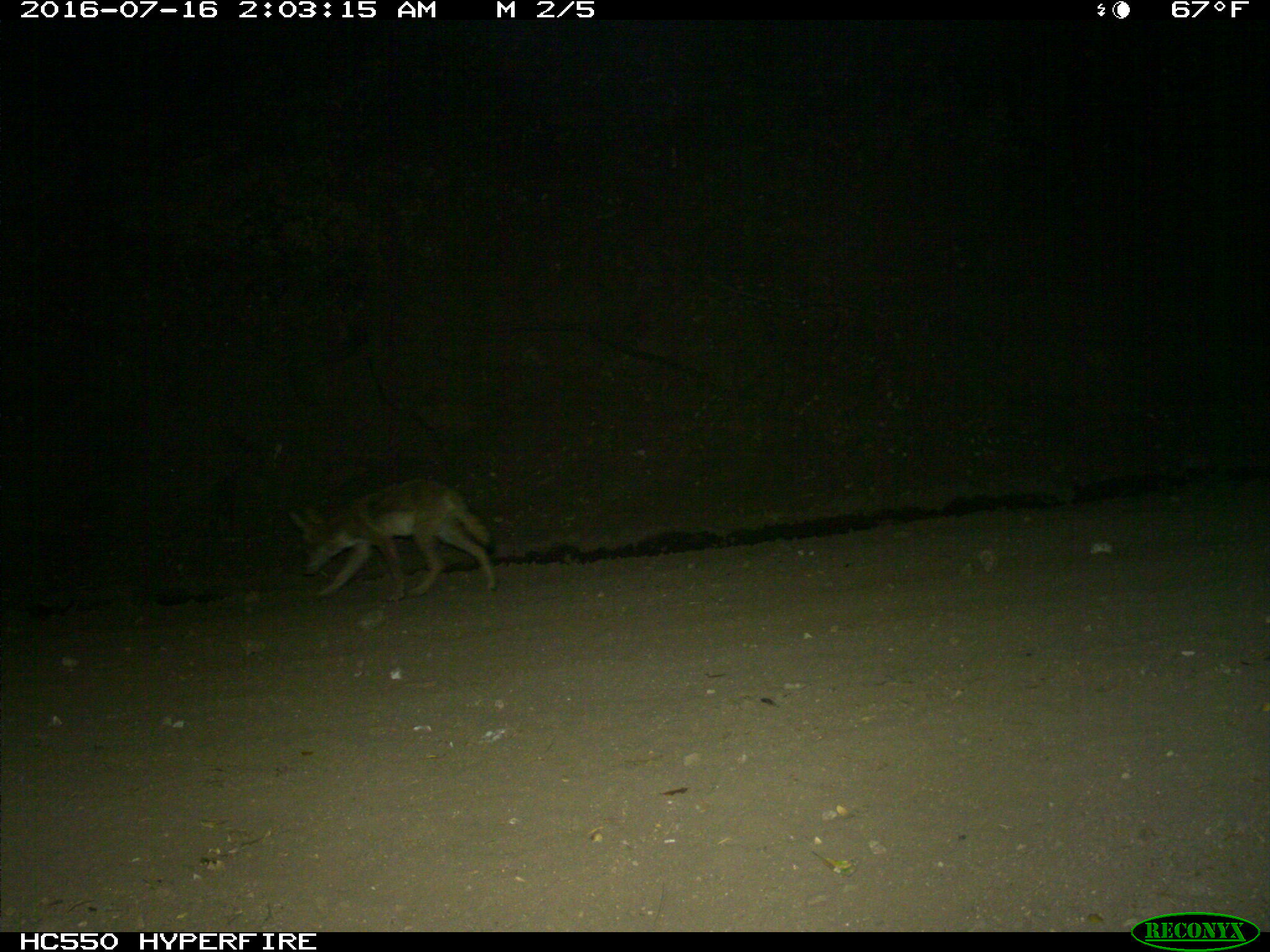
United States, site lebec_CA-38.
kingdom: Animalia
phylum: Chordata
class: Mammalia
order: Carnivora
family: Canidae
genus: Canis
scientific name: Canis latrans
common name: coyote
Canis latrans (coyote).